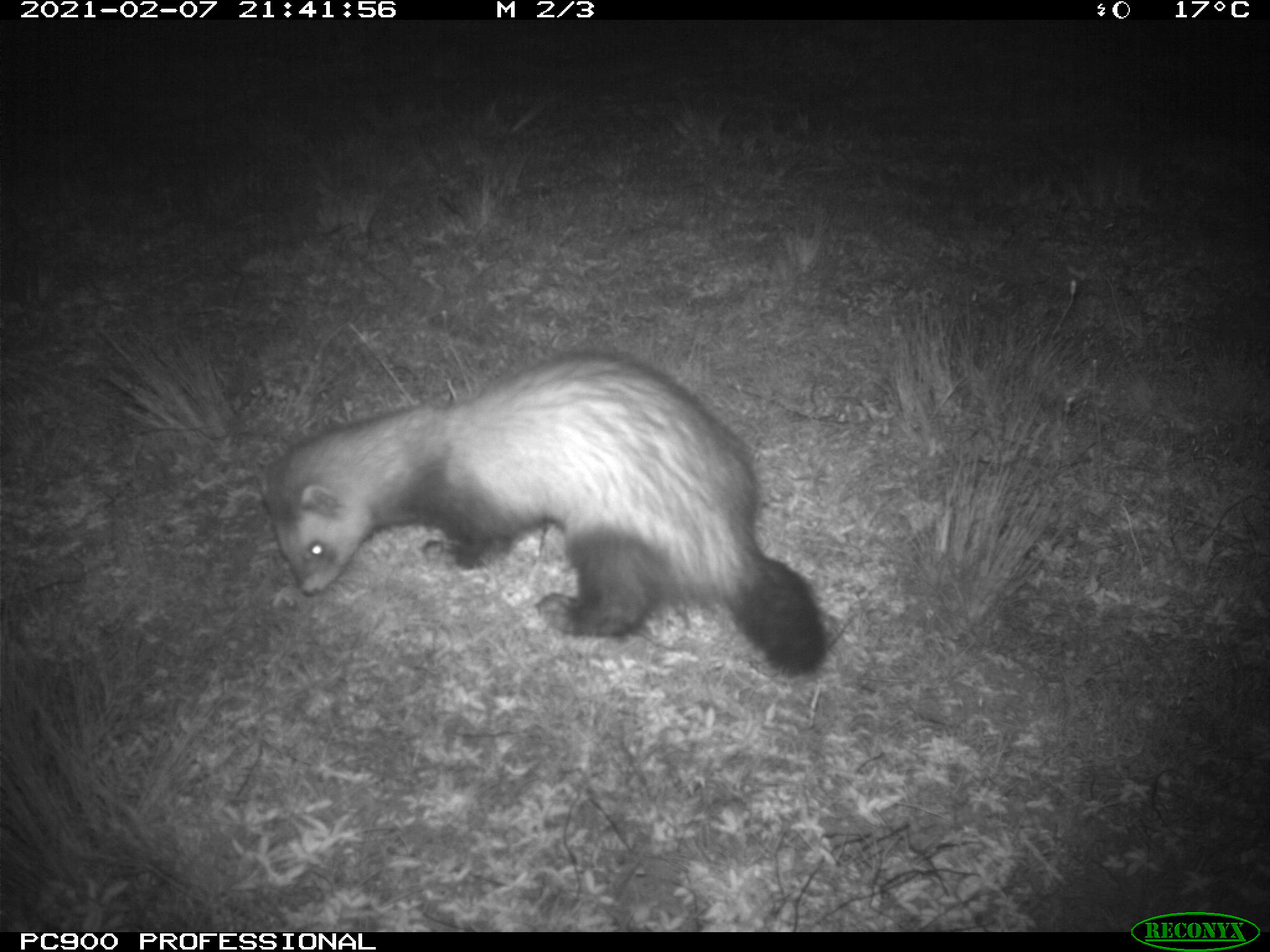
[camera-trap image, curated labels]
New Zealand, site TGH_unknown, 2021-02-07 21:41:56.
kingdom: Animalia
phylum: Chordata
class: Mammalia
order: Carnivora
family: Mustelidae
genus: Mustela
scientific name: Mustela furo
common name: ferret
Ferret (Mustela furo).